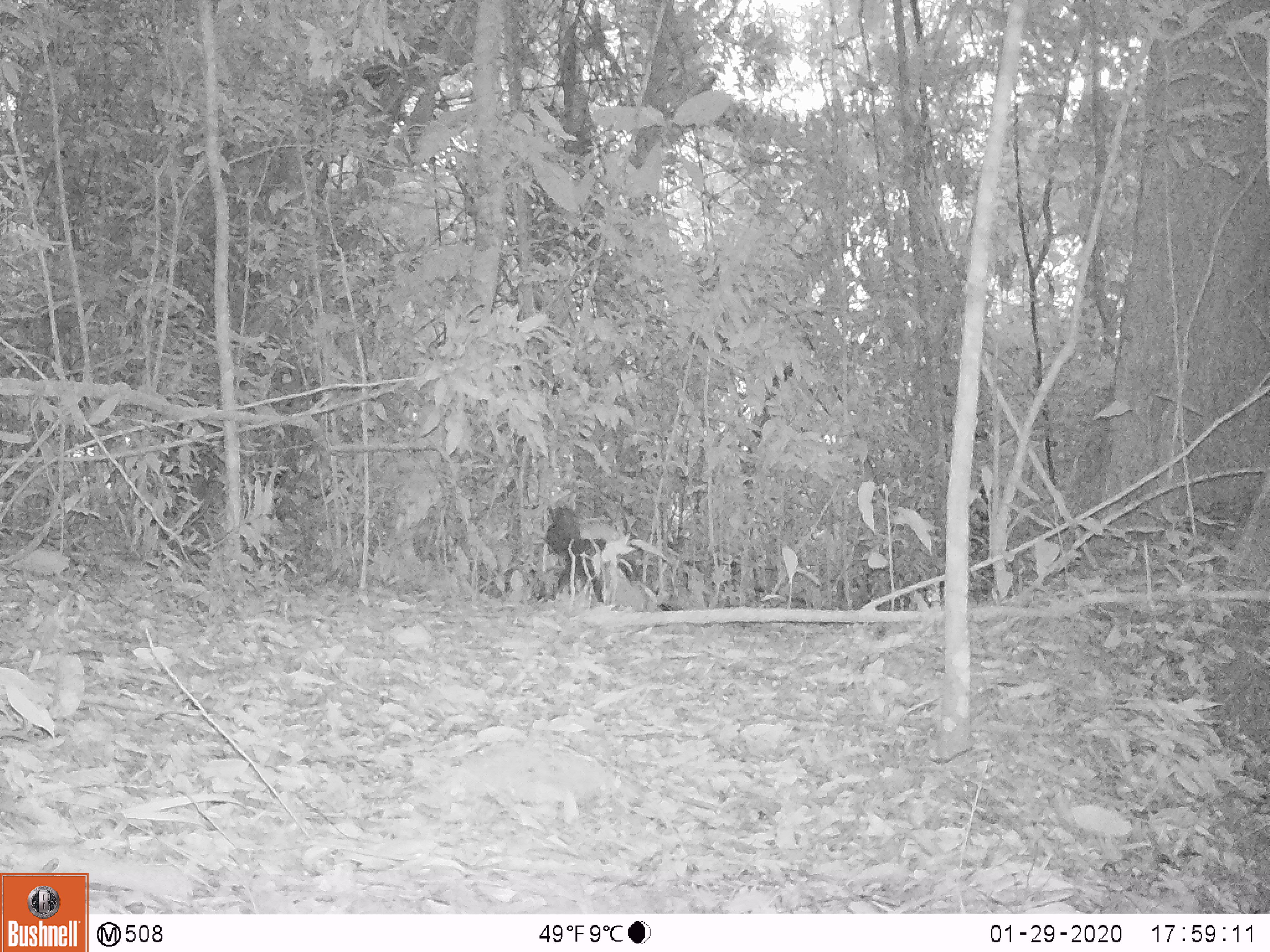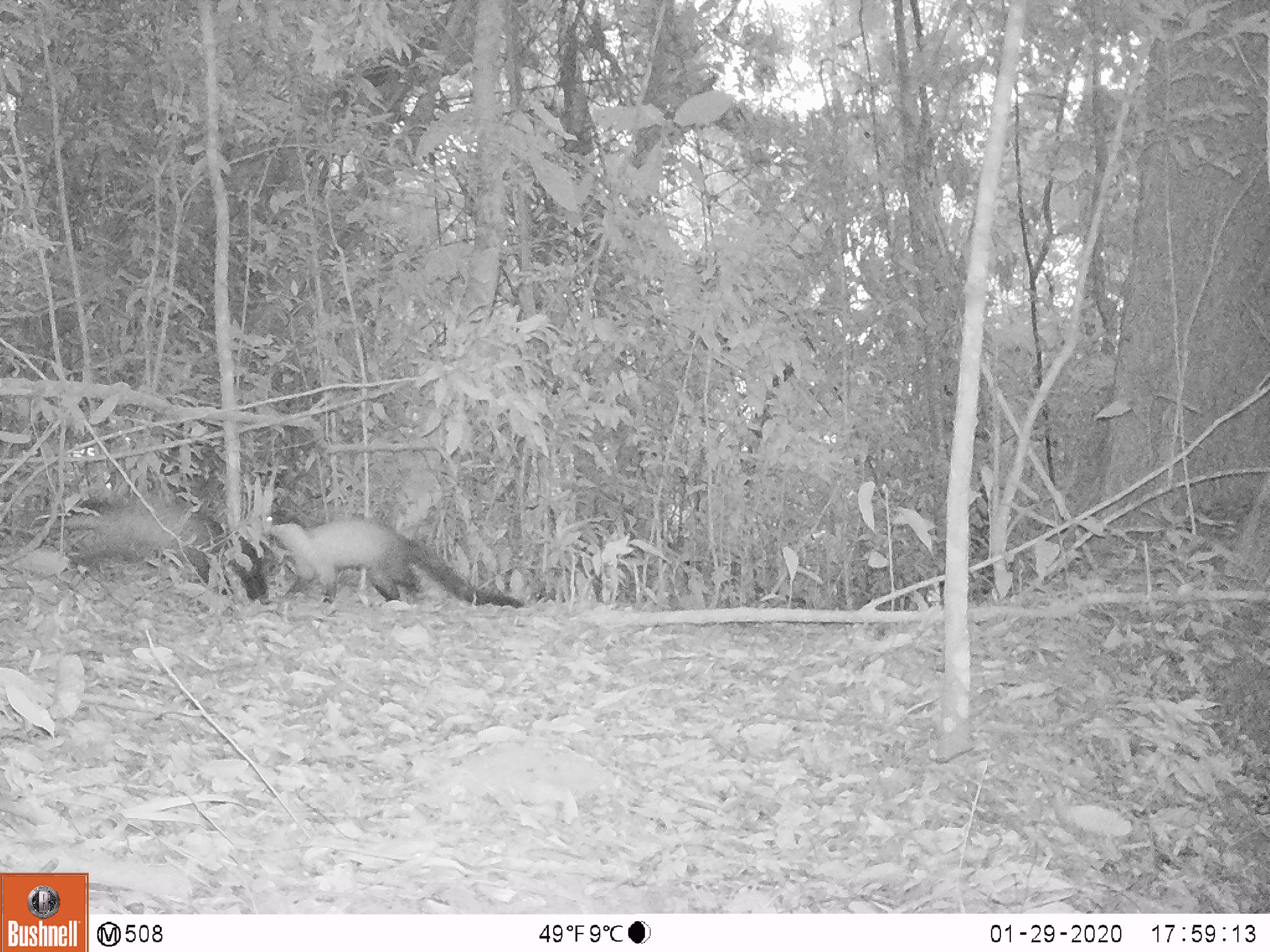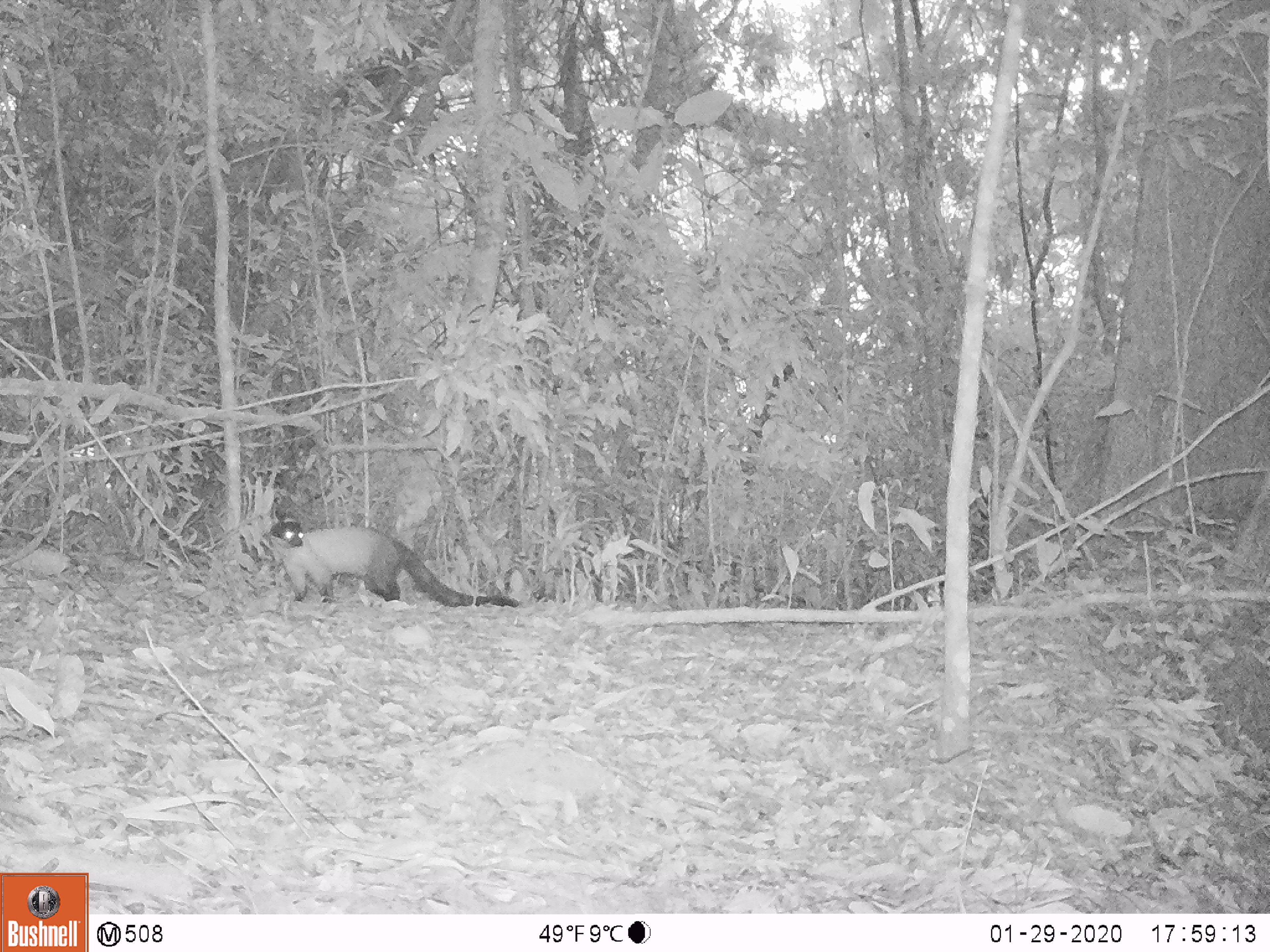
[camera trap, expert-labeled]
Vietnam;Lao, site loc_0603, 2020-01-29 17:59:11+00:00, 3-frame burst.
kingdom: Animalia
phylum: Chordata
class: Mammalia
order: Carnivora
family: Mustelidae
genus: Martes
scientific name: Martes flavigula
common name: yellow-throated marten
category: yellow throated marten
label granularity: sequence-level